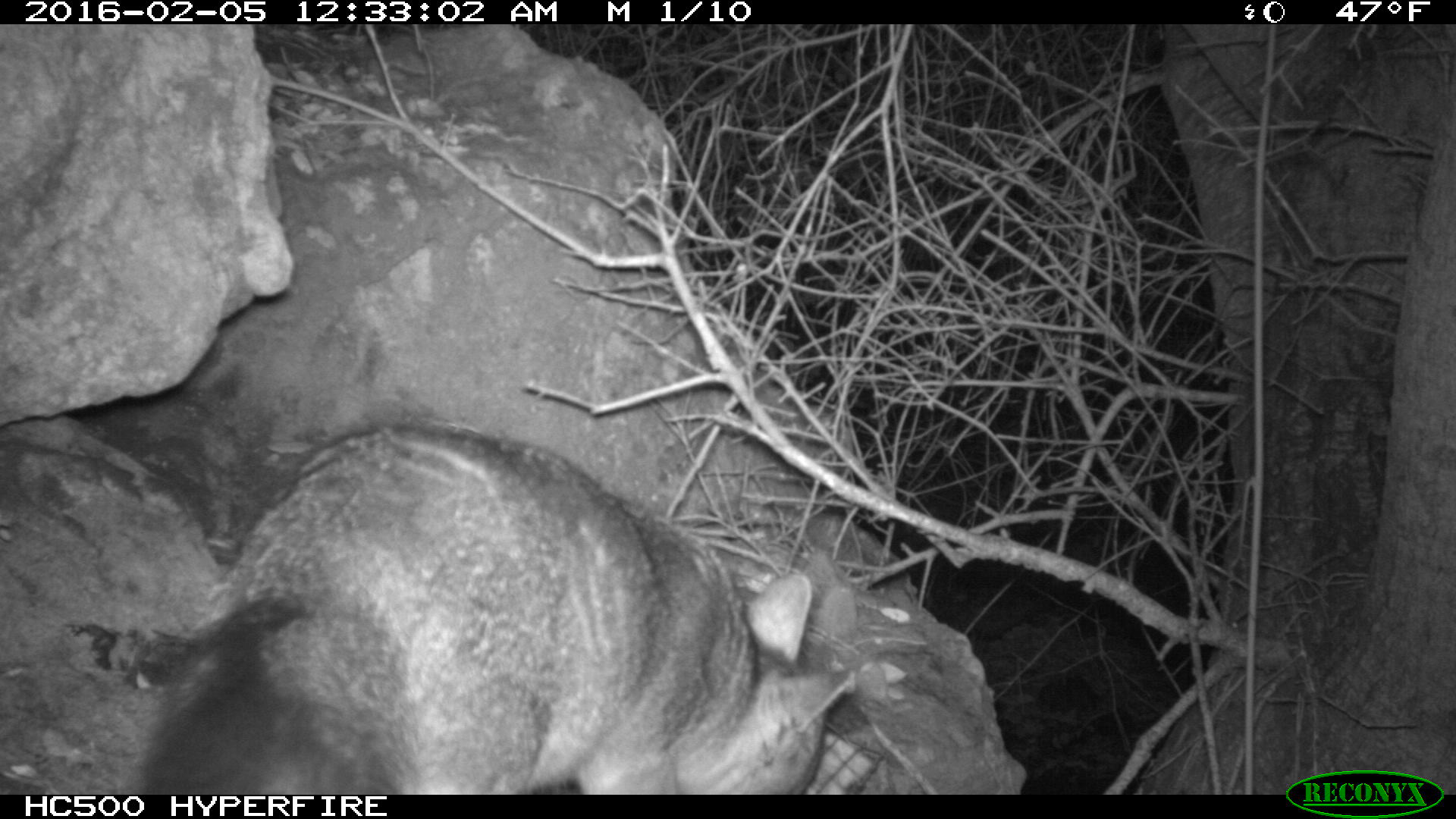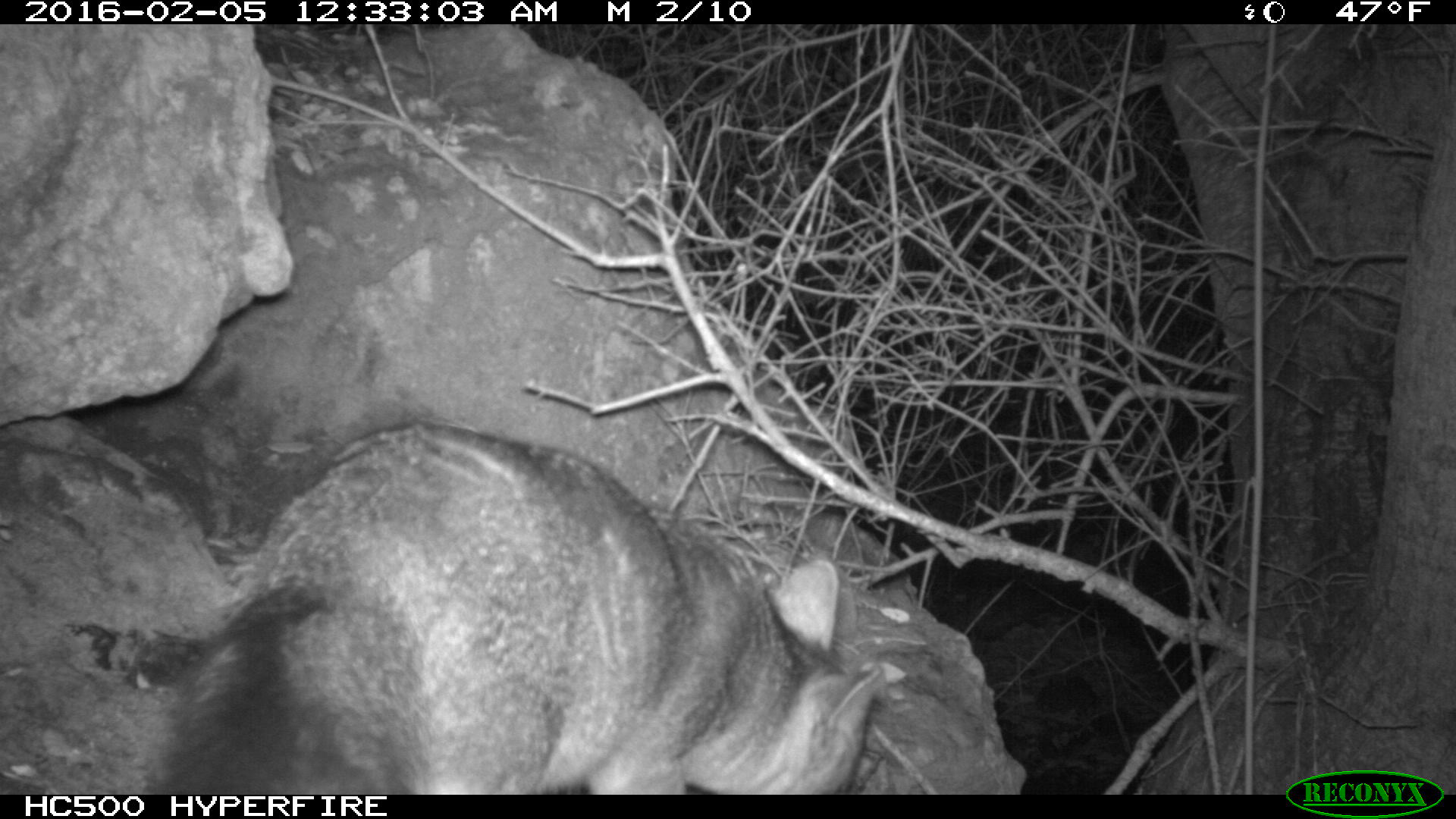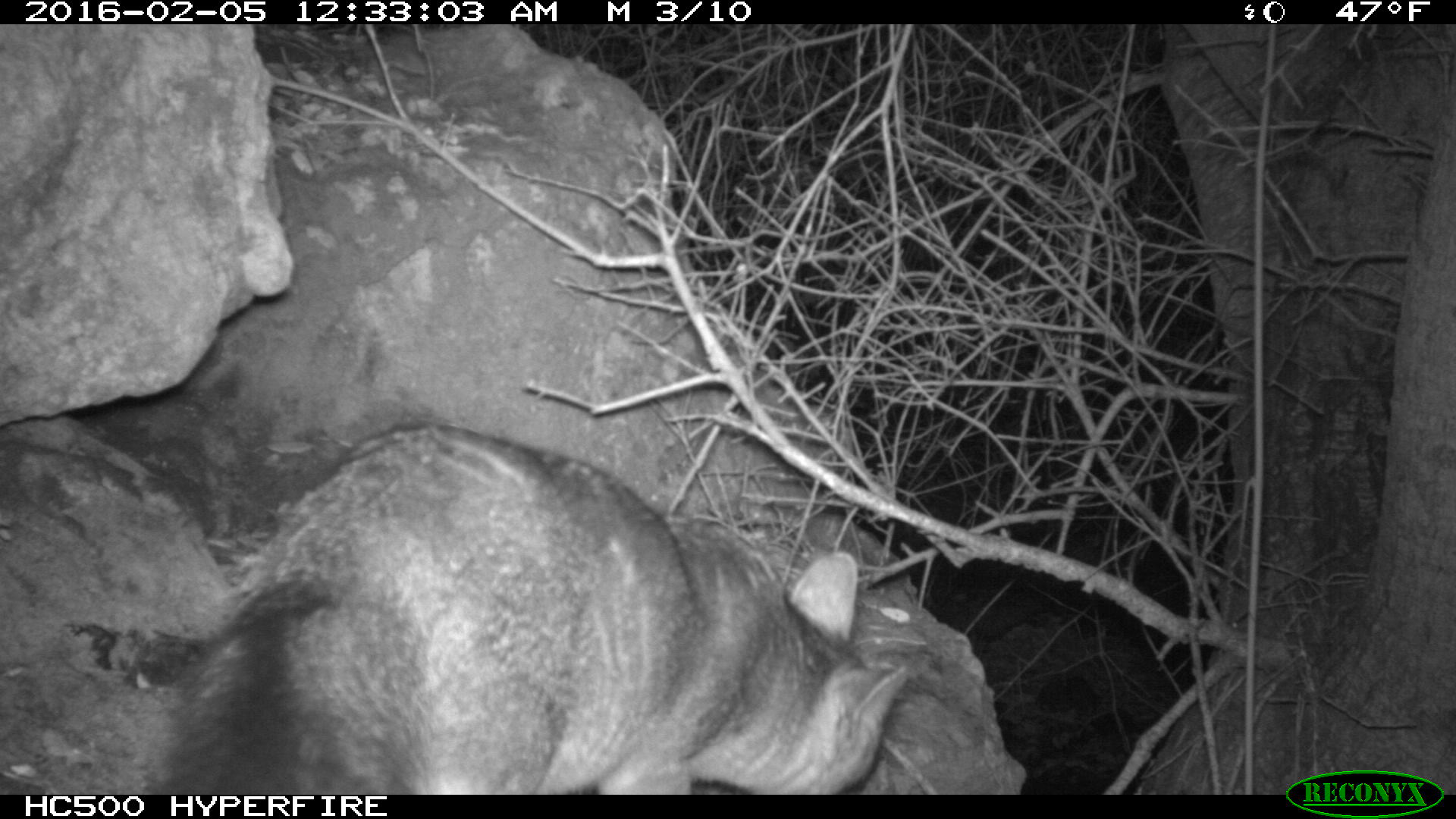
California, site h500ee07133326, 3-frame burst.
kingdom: Animalia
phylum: Chordata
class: Mammalia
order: Carnivora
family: Canidae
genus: Urocyon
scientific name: Urocyon littoralis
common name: island fox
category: fox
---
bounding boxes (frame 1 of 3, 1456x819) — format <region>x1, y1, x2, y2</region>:
fox: <region>146, 422, 856, 794</region>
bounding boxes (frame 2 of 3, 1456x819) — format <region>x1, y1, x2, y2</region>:
fox: <region>157, 420, 883, 795</region>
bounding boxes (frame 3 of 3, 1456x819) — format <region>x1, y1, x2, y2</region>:
fox: <region>146, 416, 911, 789</region>